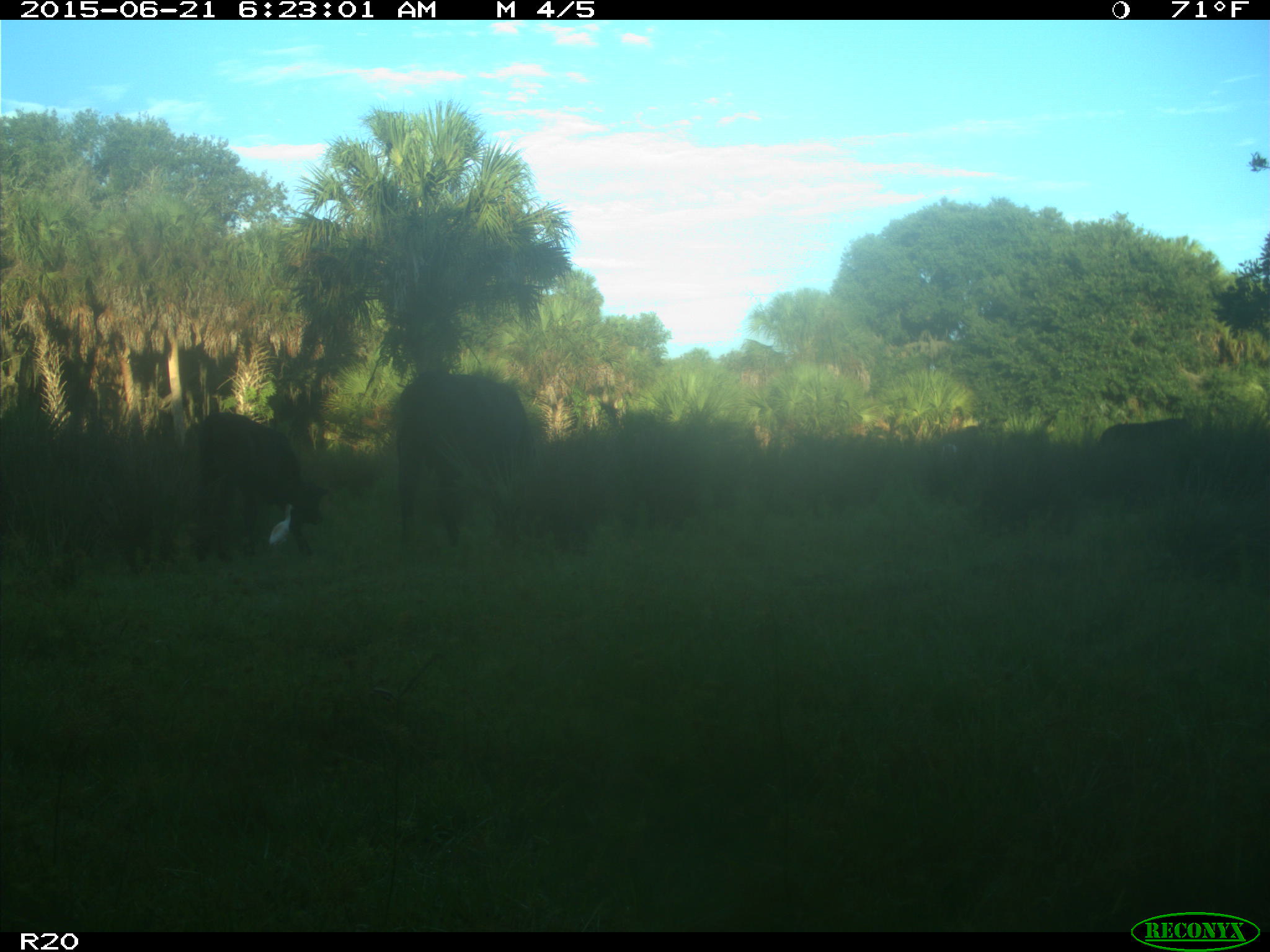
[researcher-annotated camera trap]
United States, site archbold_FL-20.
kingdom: Animalia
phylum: Chordata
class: Mammalia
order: Artiodactyla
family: Bovidae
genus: Bos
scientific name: Bos taurus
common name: domestic cow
Bos taurus (domestic cow).